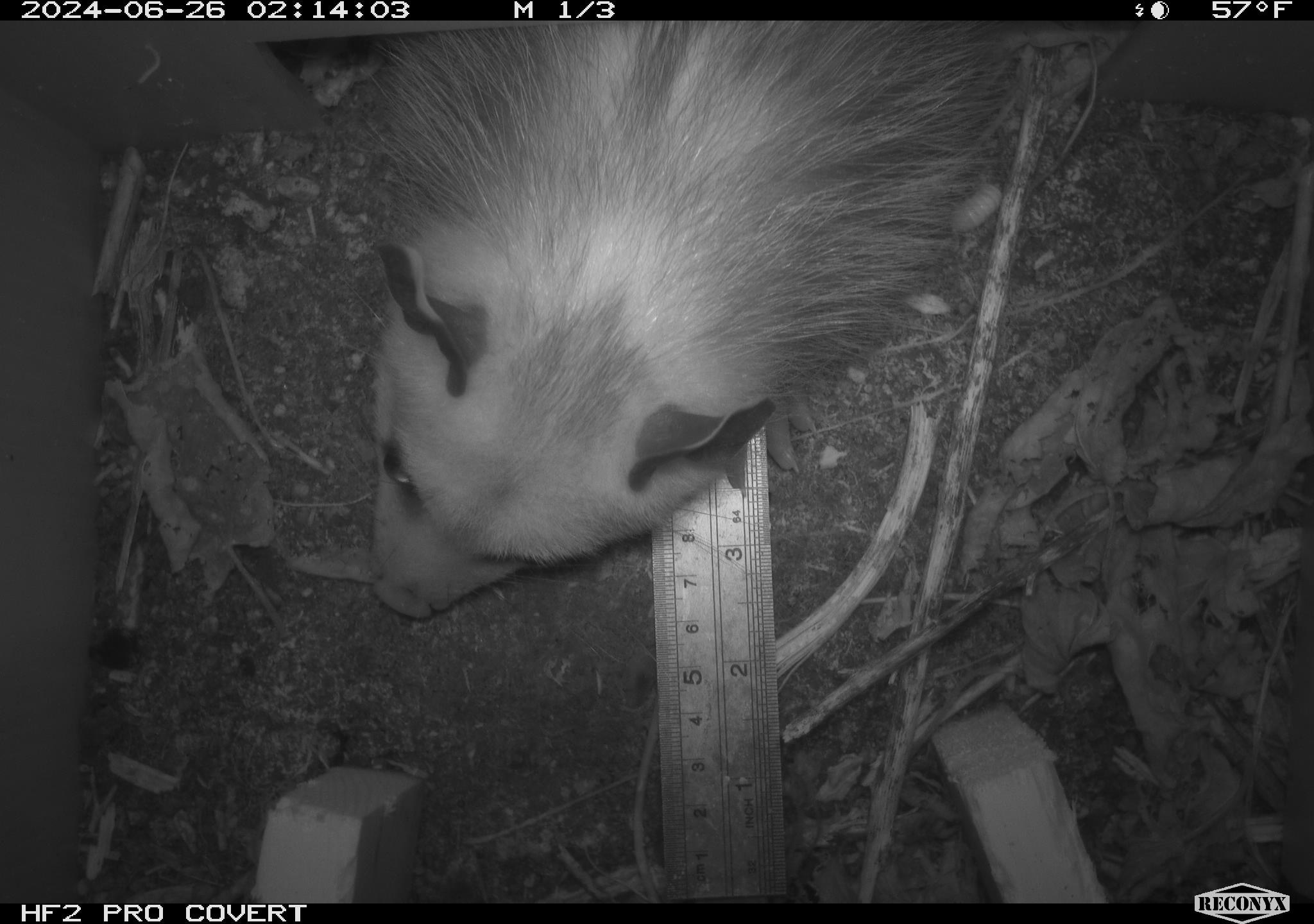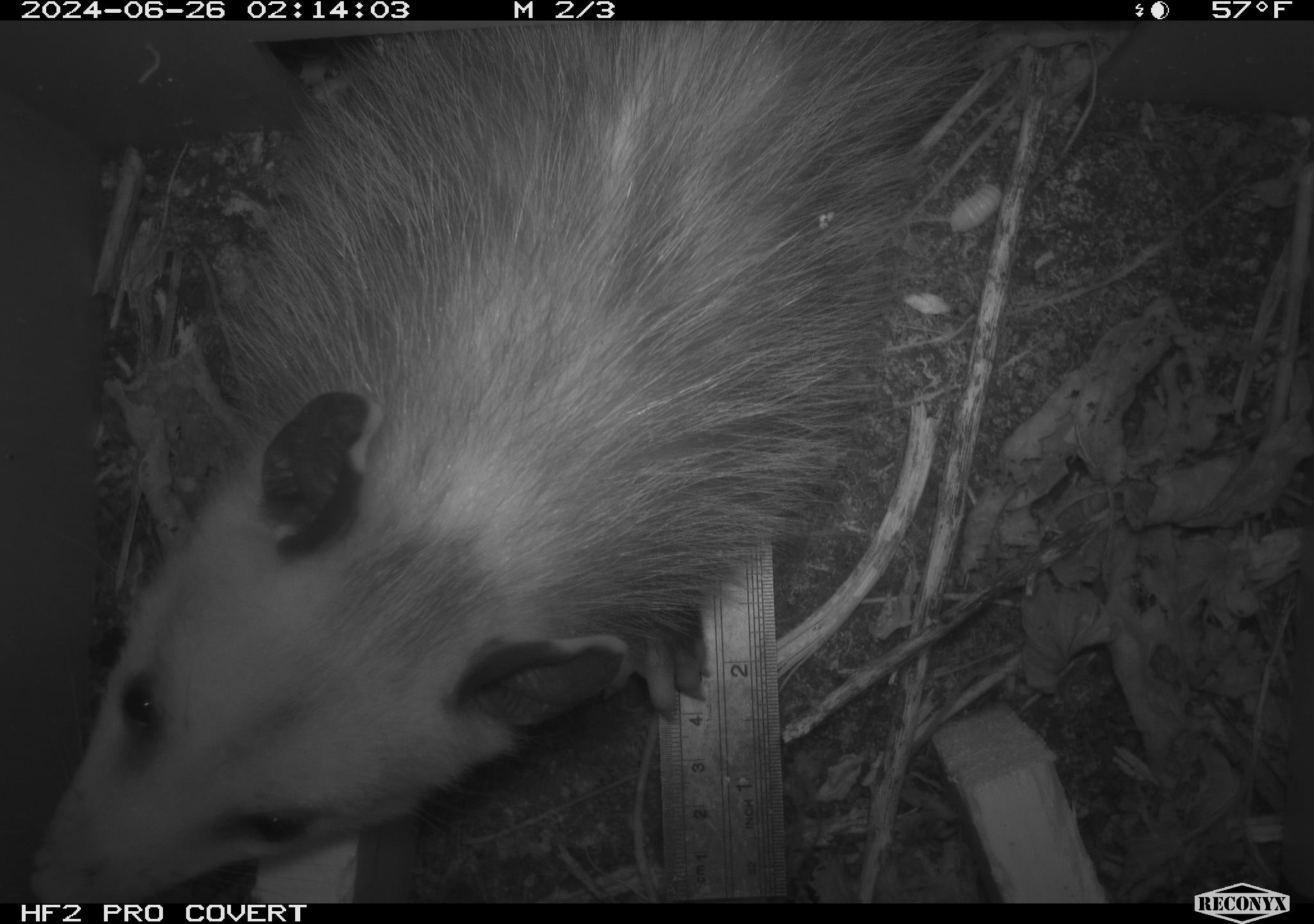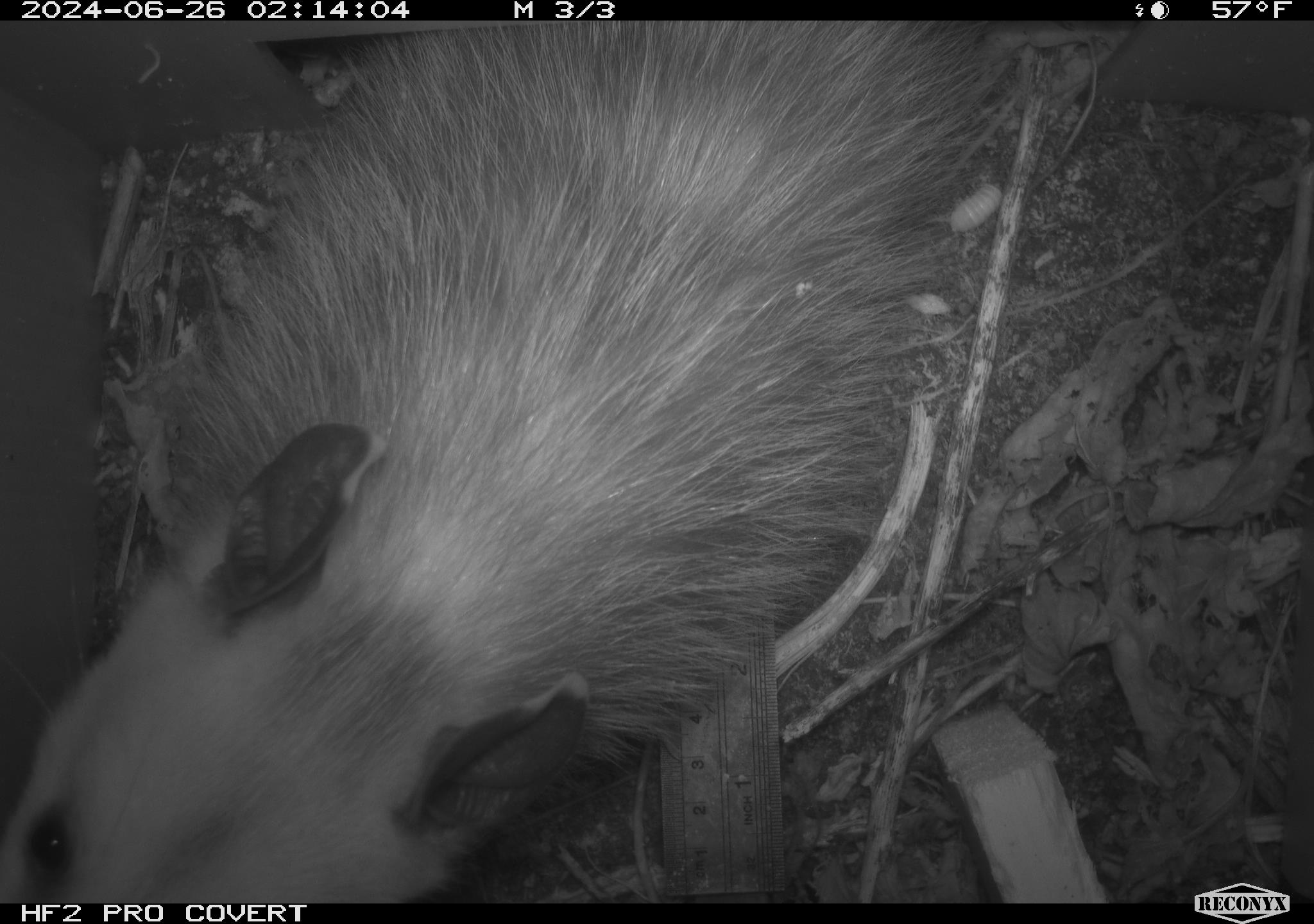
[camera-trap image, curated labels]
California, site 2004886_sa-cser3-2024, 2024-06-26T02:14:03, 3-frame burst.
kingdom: Animalia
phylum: Chordata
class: Mammalia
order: Didelphimorphia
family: Didelphidae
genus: Didelphis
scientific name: Didelphis virginiana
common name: virginia opossum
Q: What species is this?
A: Virginia opossum (Didelphis virginiana).